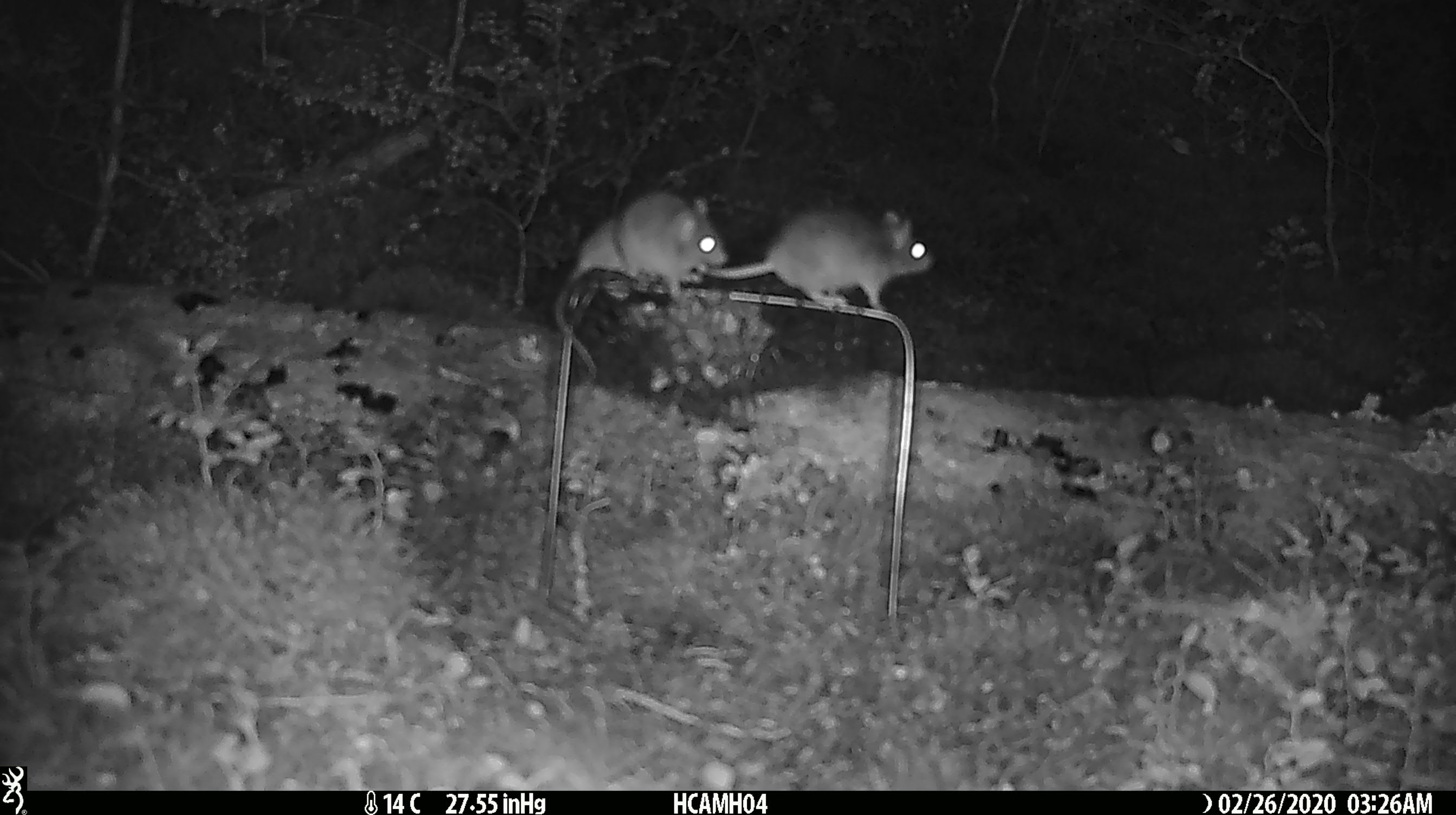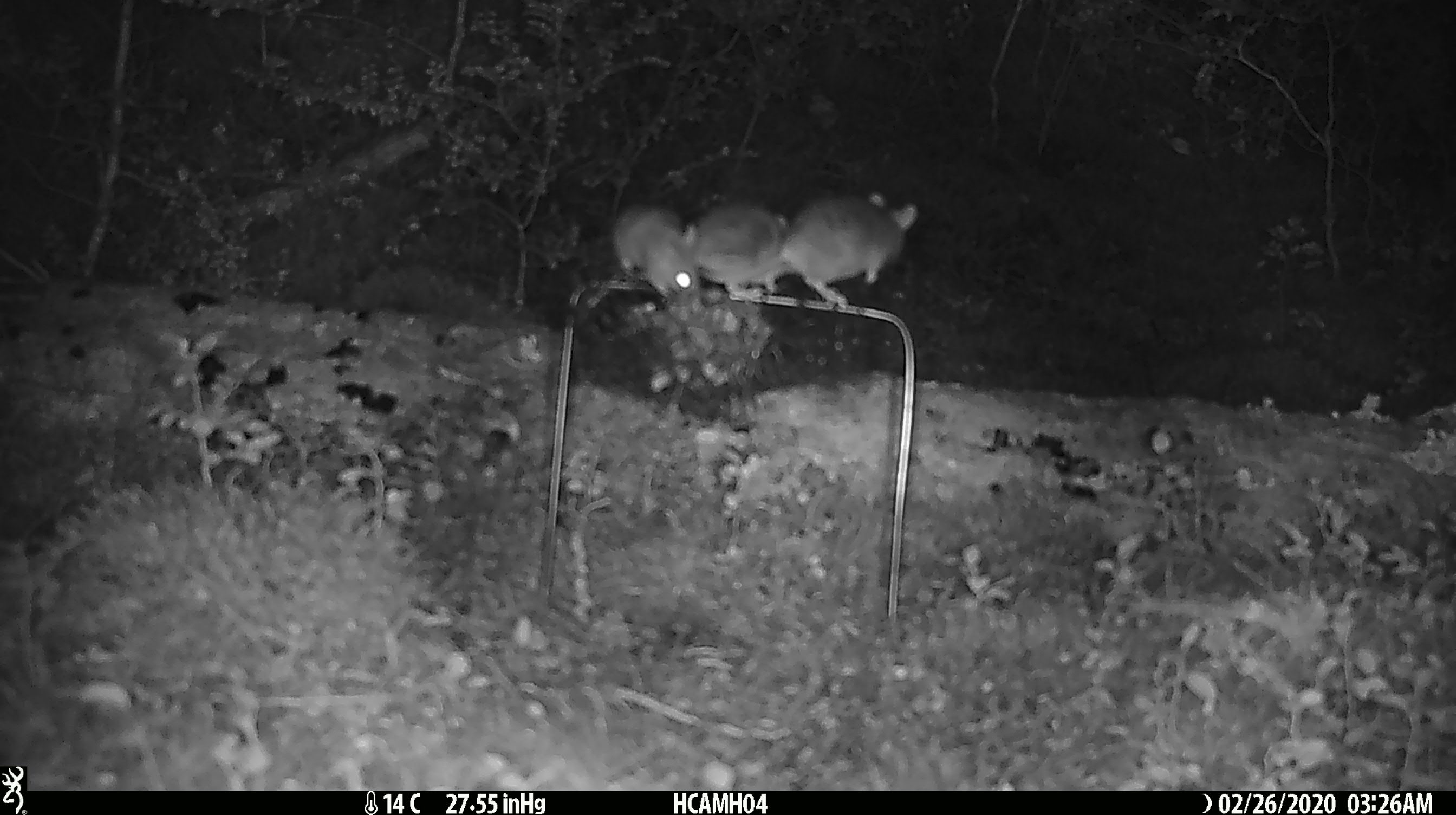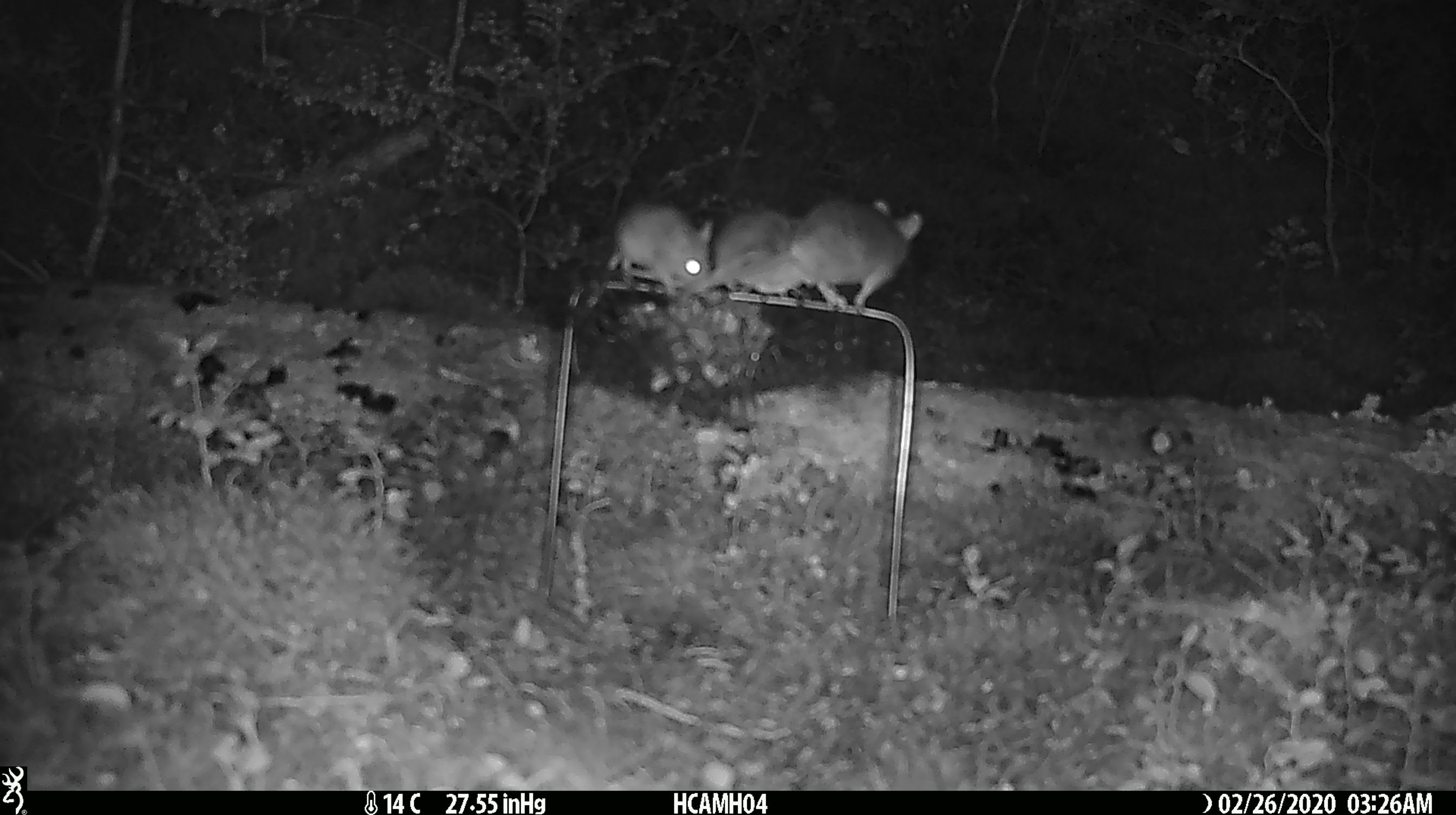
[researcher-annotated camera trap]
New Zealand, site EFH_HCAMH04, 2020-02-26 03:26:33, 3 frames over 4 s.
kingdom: Animalia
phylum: Chordata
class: Mammalia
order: Rodentia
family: Muridae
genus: Mus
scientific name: Mus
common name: mouse